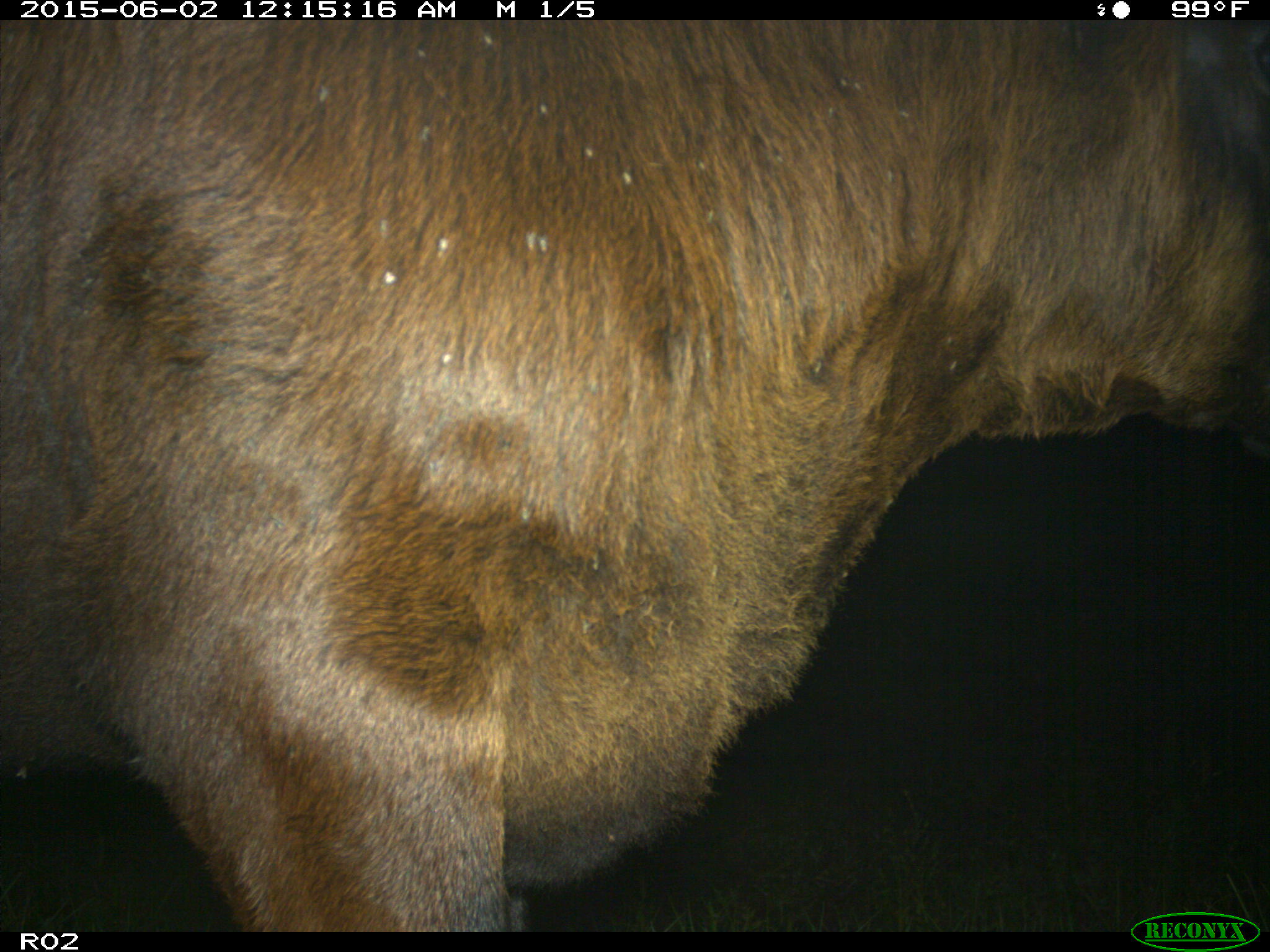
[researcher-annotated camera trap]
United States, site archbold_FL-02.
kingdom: Animalia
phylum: Chordata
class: Mammalia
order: Artiodactyla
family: Bovidae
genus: Bos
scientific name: Bos taurus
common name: domestic cow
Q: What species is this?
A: Bos taurus (domestic cow).